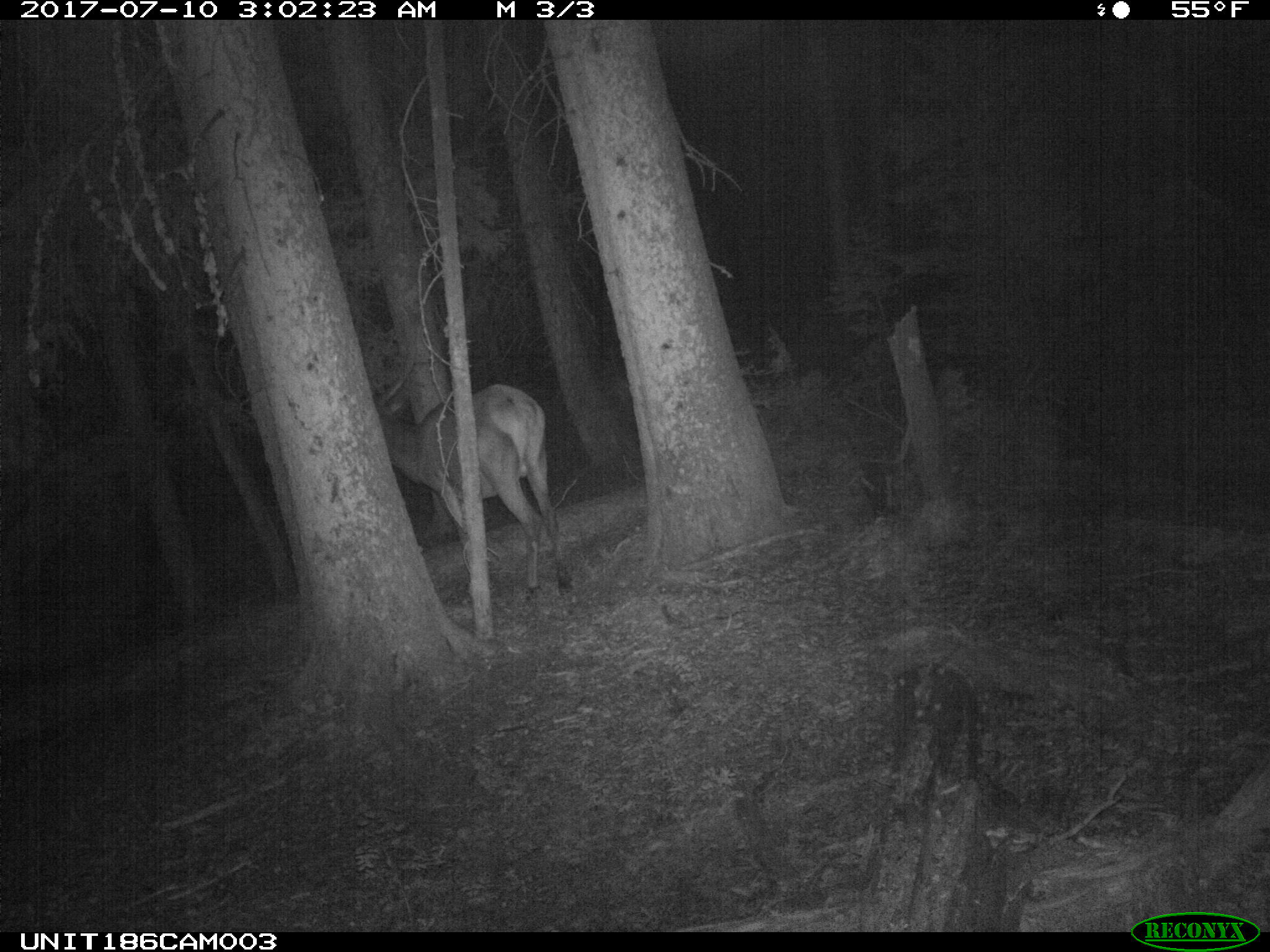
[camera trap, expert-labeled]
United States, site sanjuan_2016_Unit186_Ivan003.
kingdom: Animalia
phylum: Chordata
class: Mammalia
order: Artiodactyla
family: Cervidae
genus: Cervus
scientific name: Cervus elaphus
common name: red deer